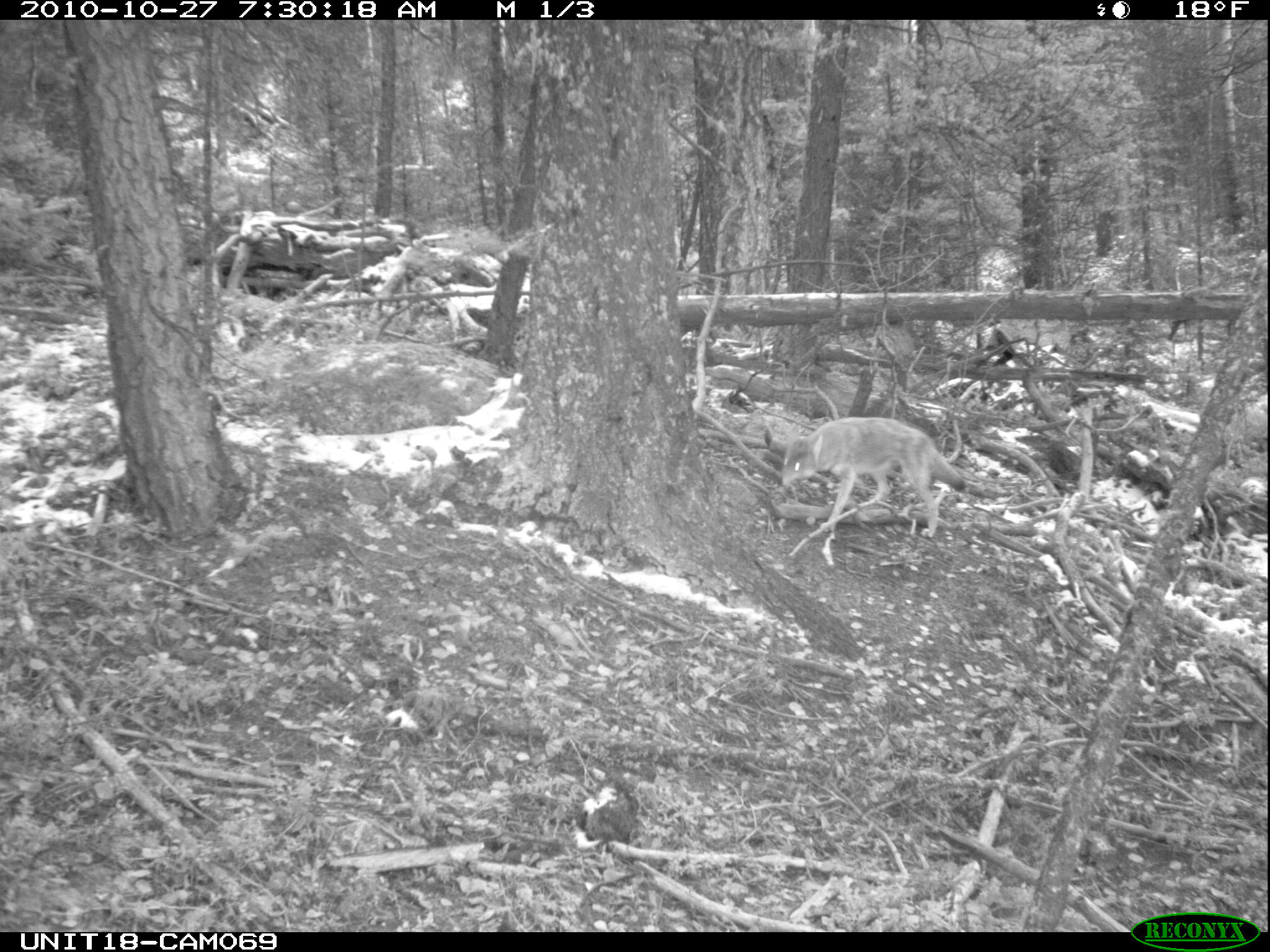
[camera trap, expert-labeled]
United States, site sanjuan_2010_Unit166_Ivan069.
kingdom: Animalia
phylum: Chordata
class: Mammalia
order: Carnivora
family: Canidae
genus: Canis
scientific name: Canis latrans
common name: coyote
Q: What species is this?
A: Canis latrans (coyote).